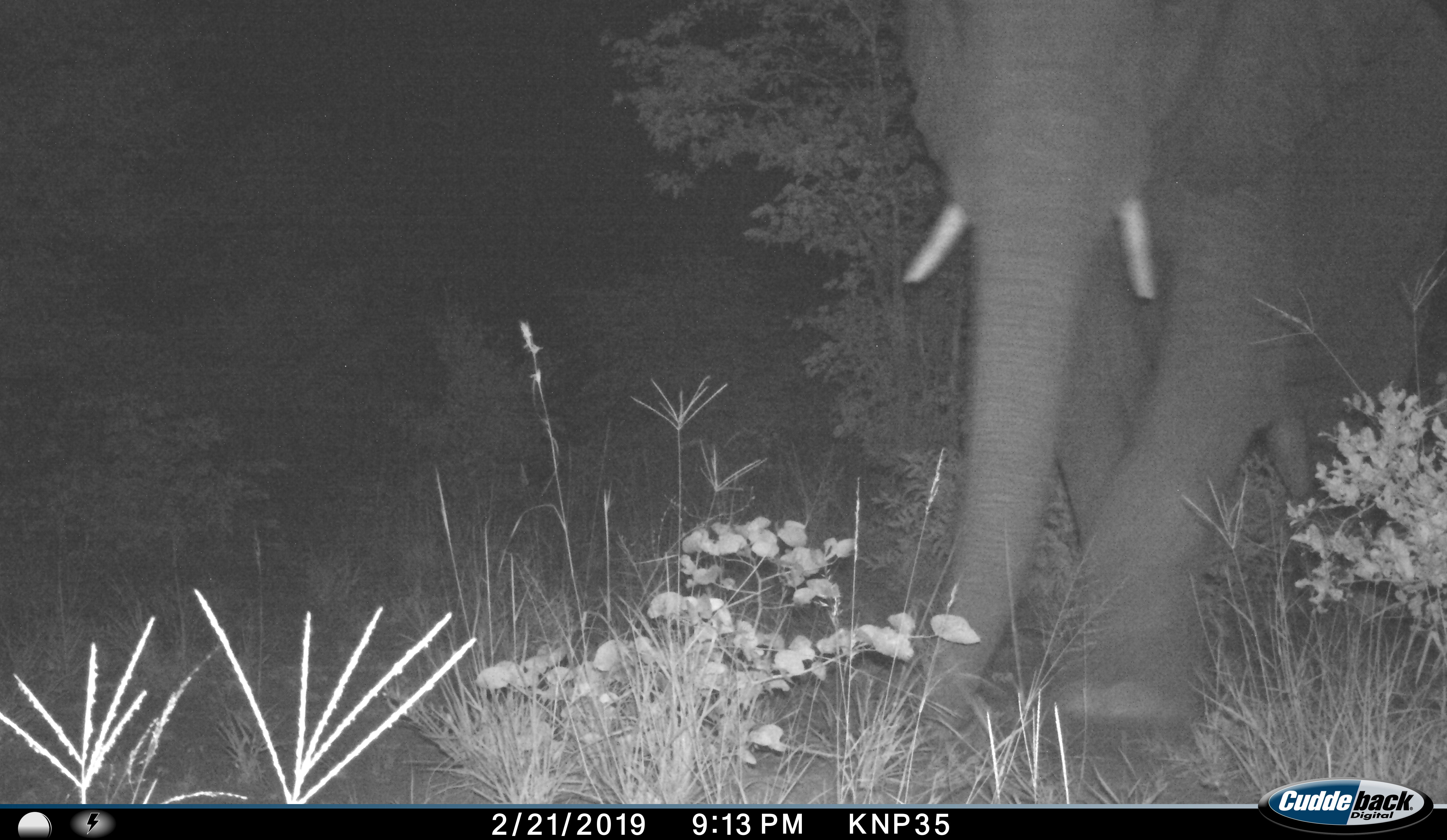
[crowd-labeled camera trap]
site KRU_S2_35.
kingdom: Animalia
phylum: Chordata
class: Mammalia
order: Proboscidea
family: Elephantidae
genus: Loxodonta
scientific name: Loxodonta africana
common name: african bush elephant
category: elephant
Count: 1.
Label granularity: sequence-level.